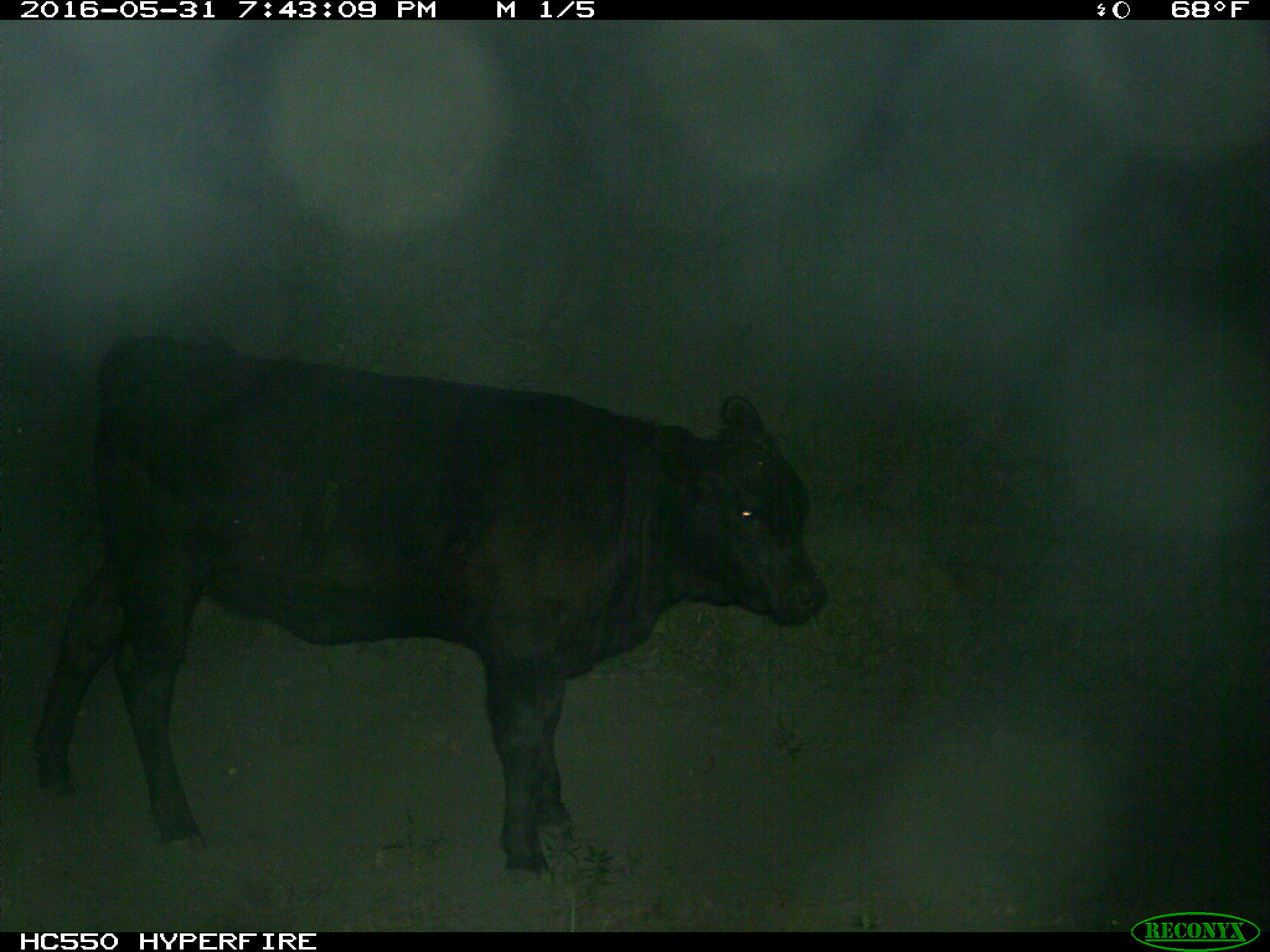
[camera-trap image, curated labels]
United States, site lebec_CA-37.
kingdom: Animalia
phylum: Chordata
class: Mammalia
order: Artiodactyla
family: Bovidae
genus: Bos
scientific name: Bos taurus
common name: domestic cow